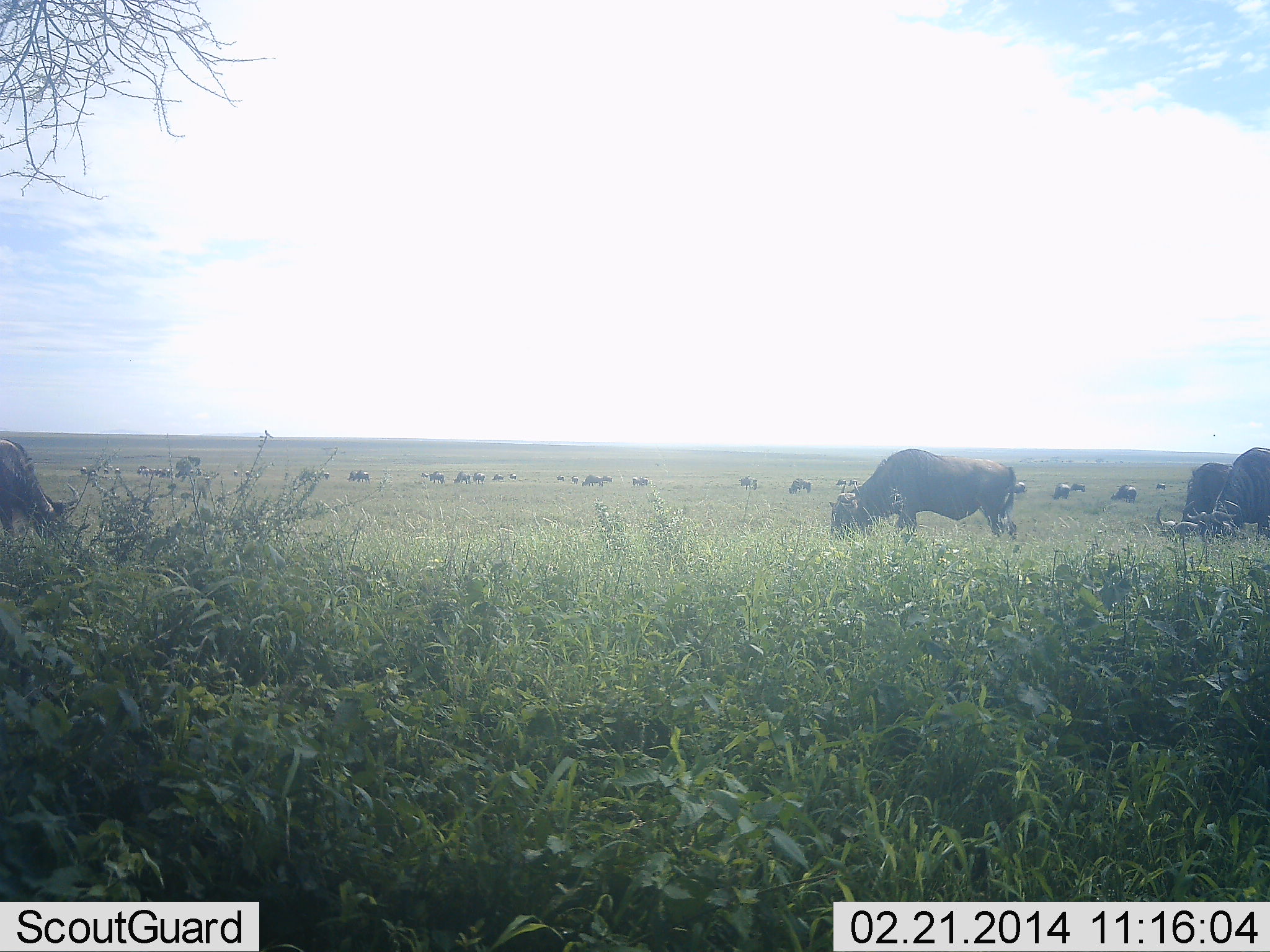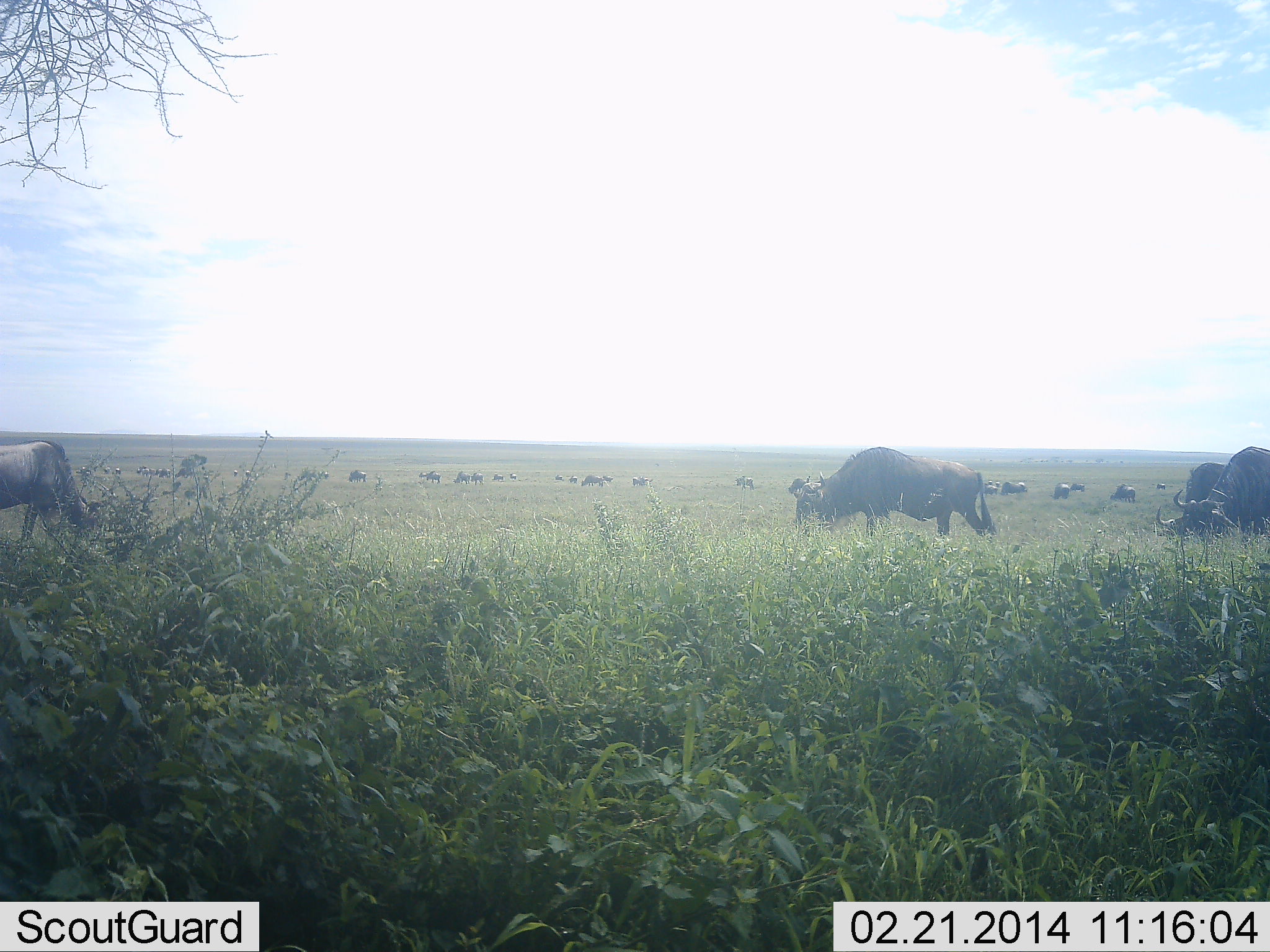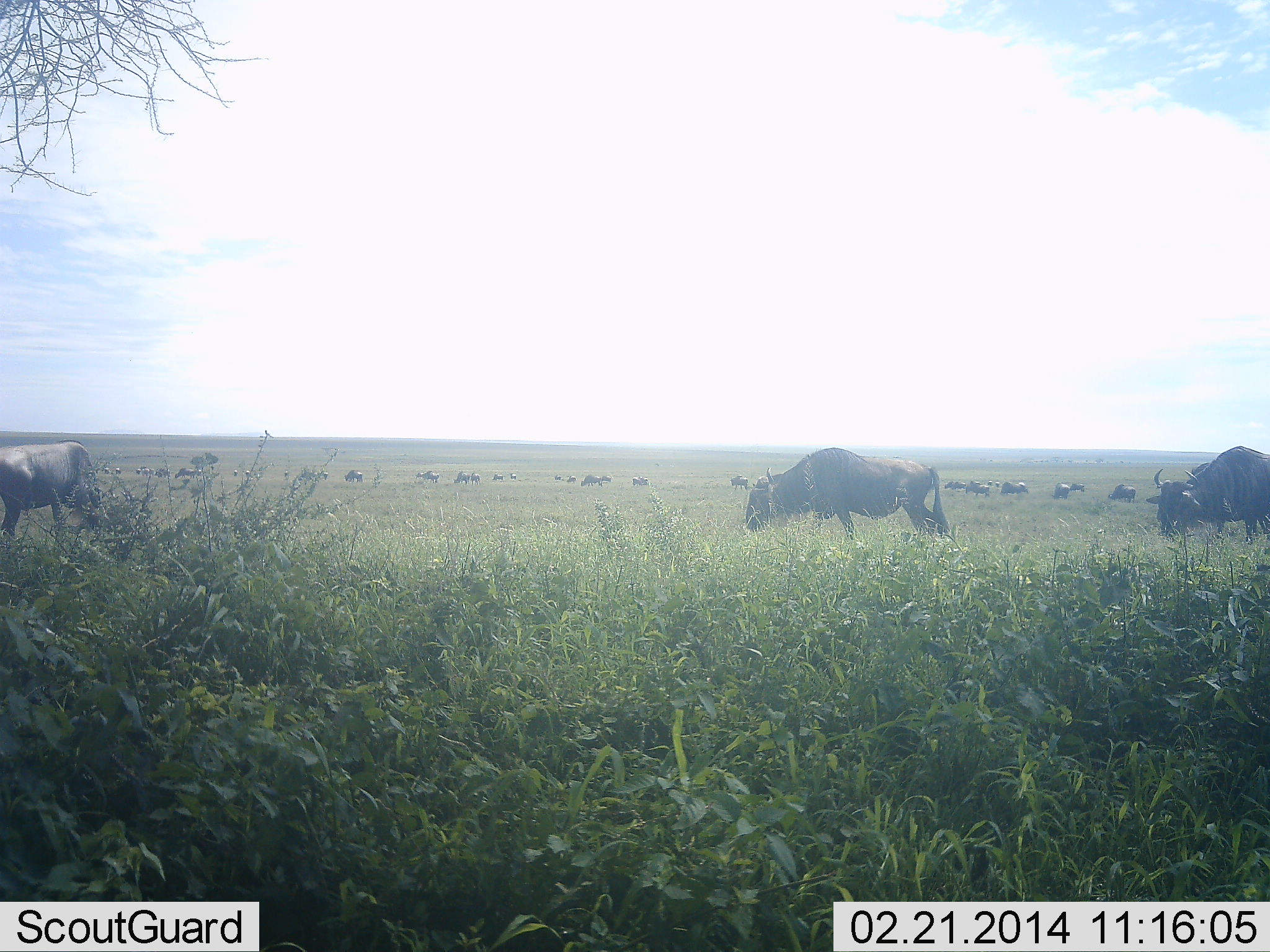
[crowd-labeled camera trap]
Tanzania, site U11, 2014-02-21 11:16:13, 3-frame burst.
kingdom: Animalia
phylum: Chordata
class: Mammalia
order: Artiodactyla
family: Bovidae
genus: Connochaetes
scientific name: Connochaetes taurinus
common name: blue wildebeest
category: wildebeest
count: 11-50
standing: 40%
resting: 10%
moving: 40%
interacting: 0%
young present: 0%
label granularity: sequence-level